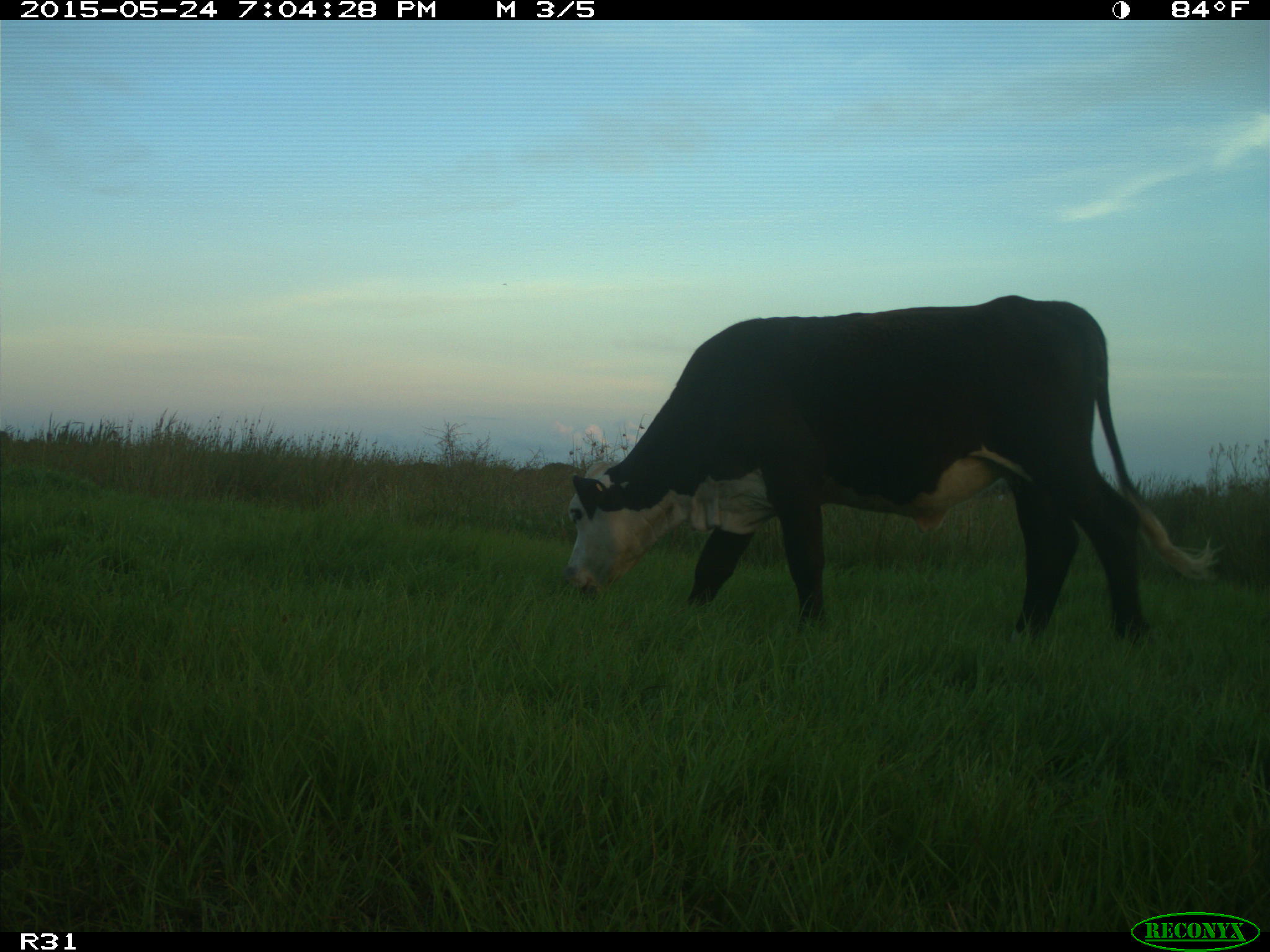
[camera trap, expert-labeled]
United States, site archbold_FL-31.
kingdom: Animalia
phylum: Chordata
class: Mammalia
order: Artiodactyla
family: Bovidae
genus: Bos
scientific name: Bos taurus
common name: domestic cow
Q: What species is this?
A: Bos taurus (domestic cow).